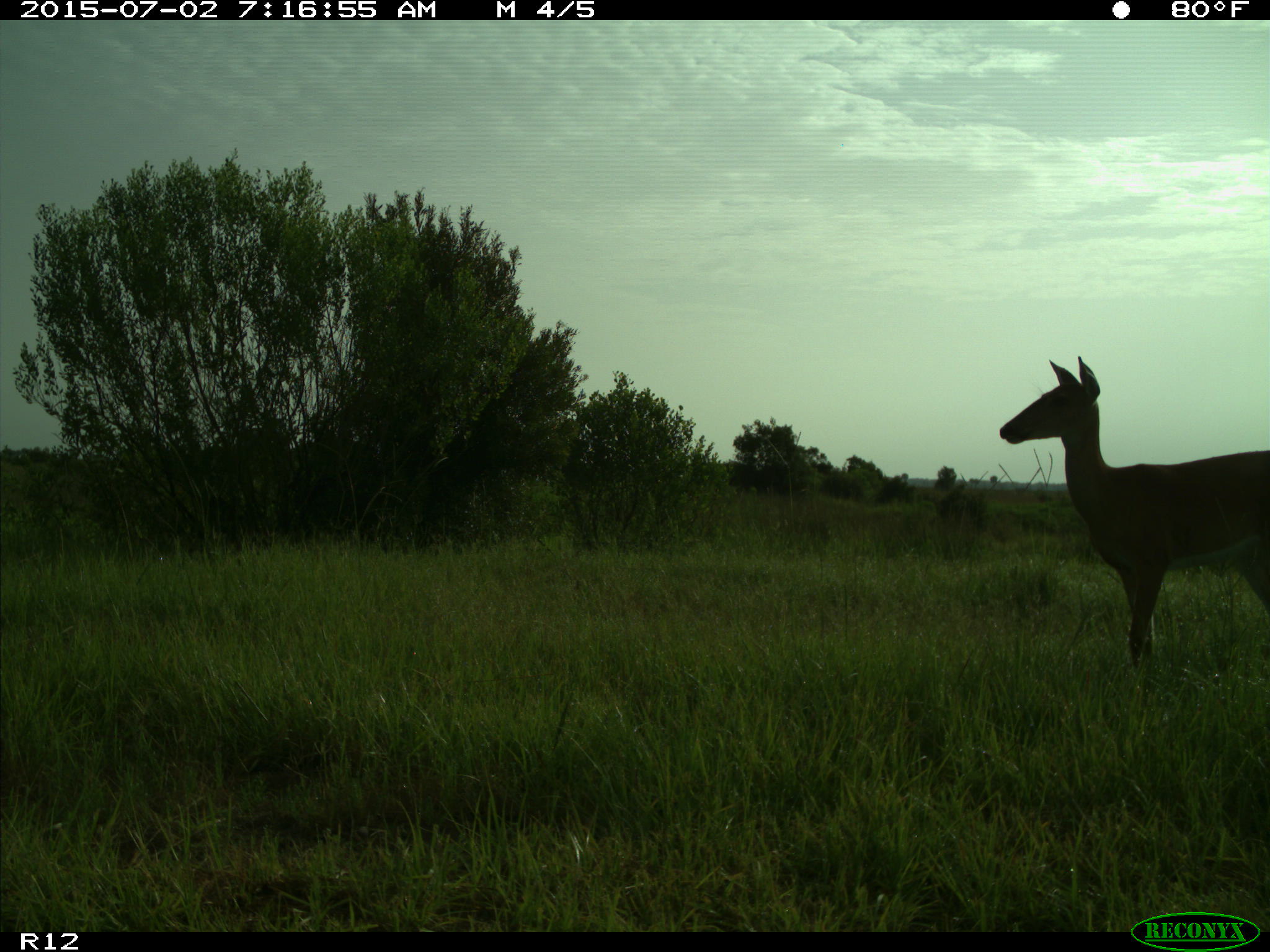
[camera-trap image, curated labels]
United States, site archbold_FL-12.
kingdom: Animalia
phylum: Chordata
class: Mammalia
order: Artiodactyla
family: Cervidae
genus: Odocoileus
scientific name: Odocoileus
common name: deer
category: unidentified deer